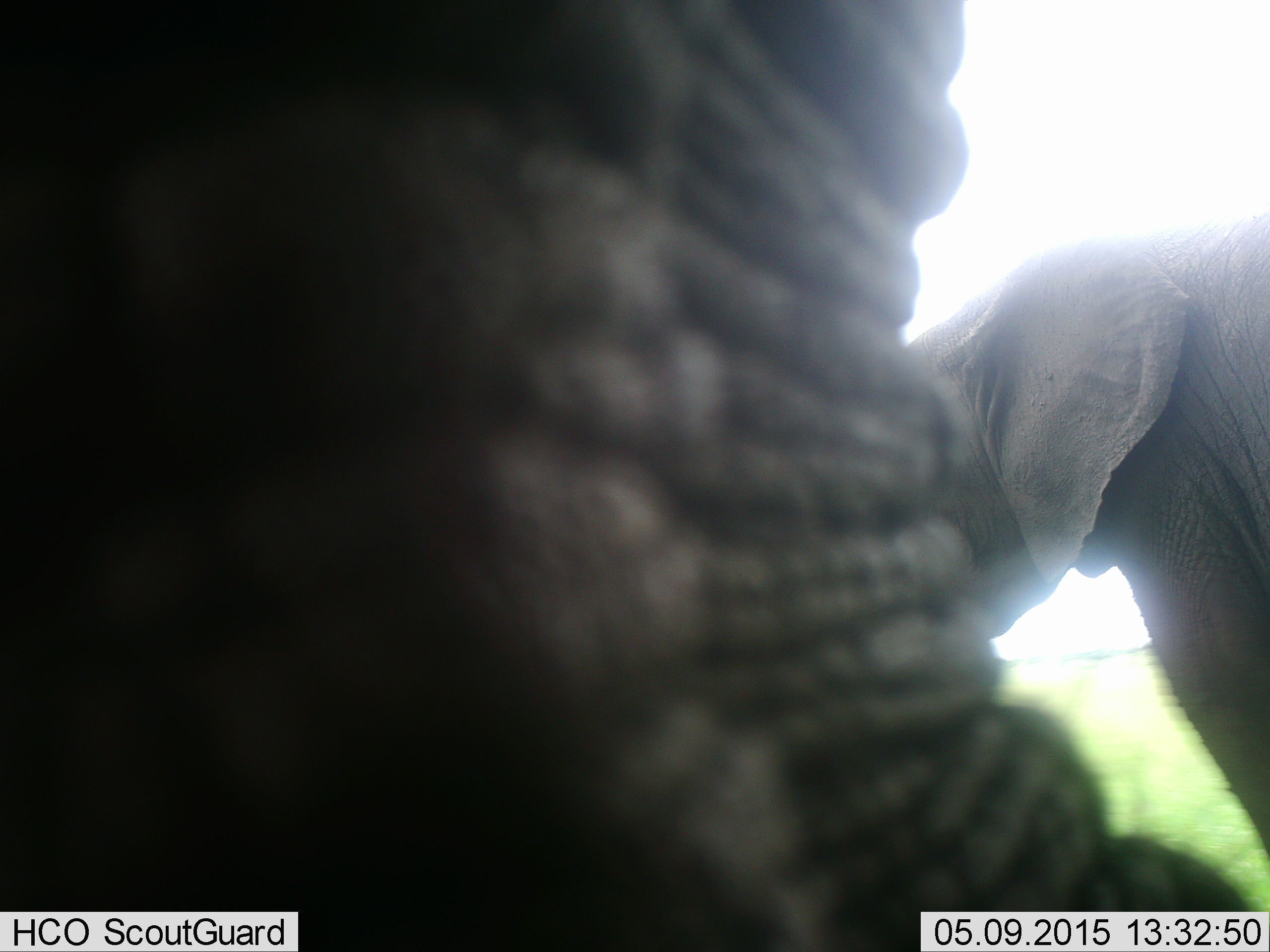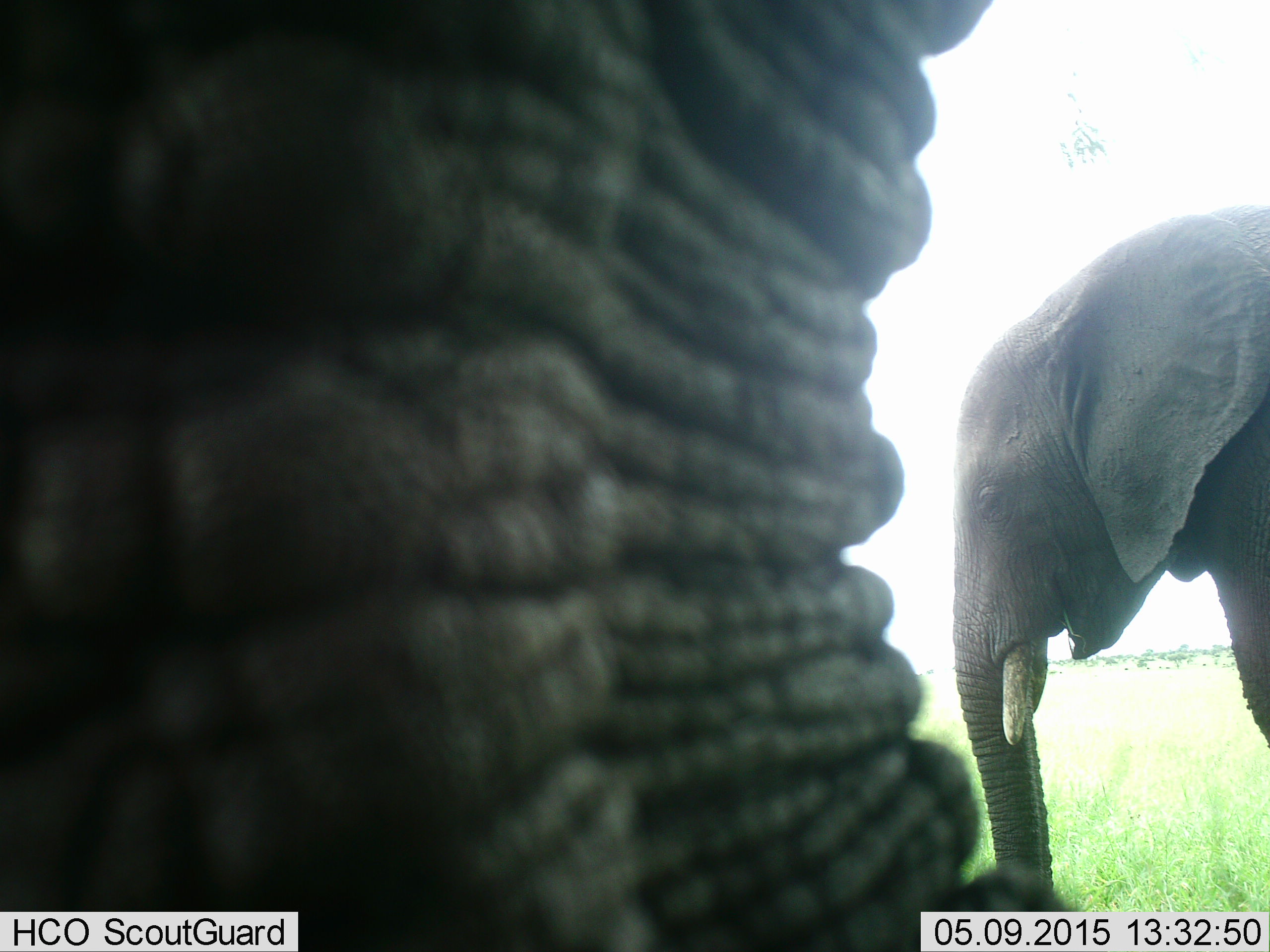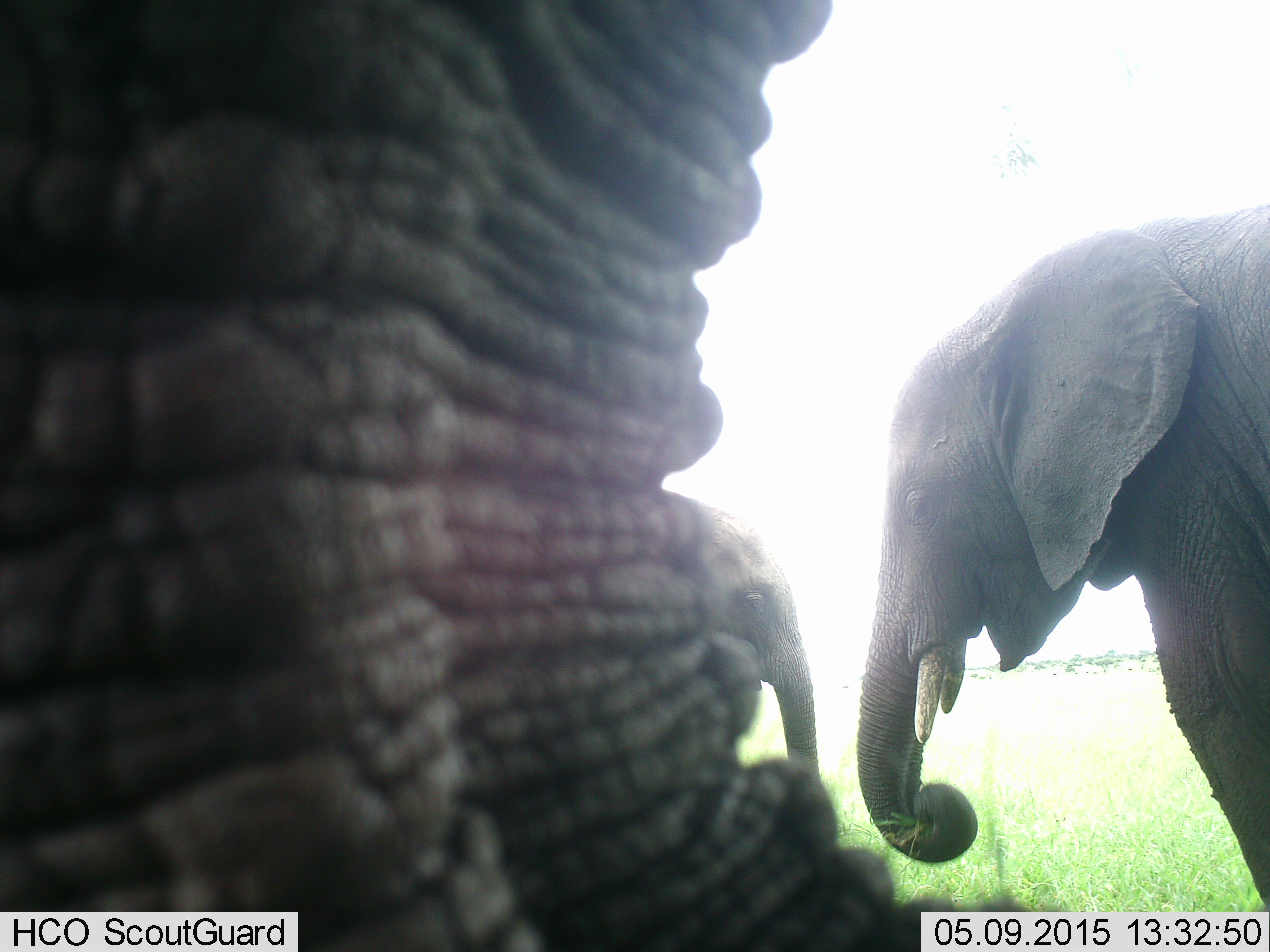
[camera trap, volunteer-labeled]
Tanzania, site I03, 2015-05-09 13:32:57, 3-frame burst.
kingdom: Animalia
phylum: Chordata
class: Mammalia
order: Proboscidea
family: Elephantidae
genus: Loxodonta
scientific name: Loxodonta africana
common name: african bush elephant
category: elephant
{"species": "elephant (african bush elephant) (Loxodonta africana)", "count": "2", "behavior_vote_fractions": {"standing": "90%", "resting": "0%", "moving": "10%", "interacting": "0%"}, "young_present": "10%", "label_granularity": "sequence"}